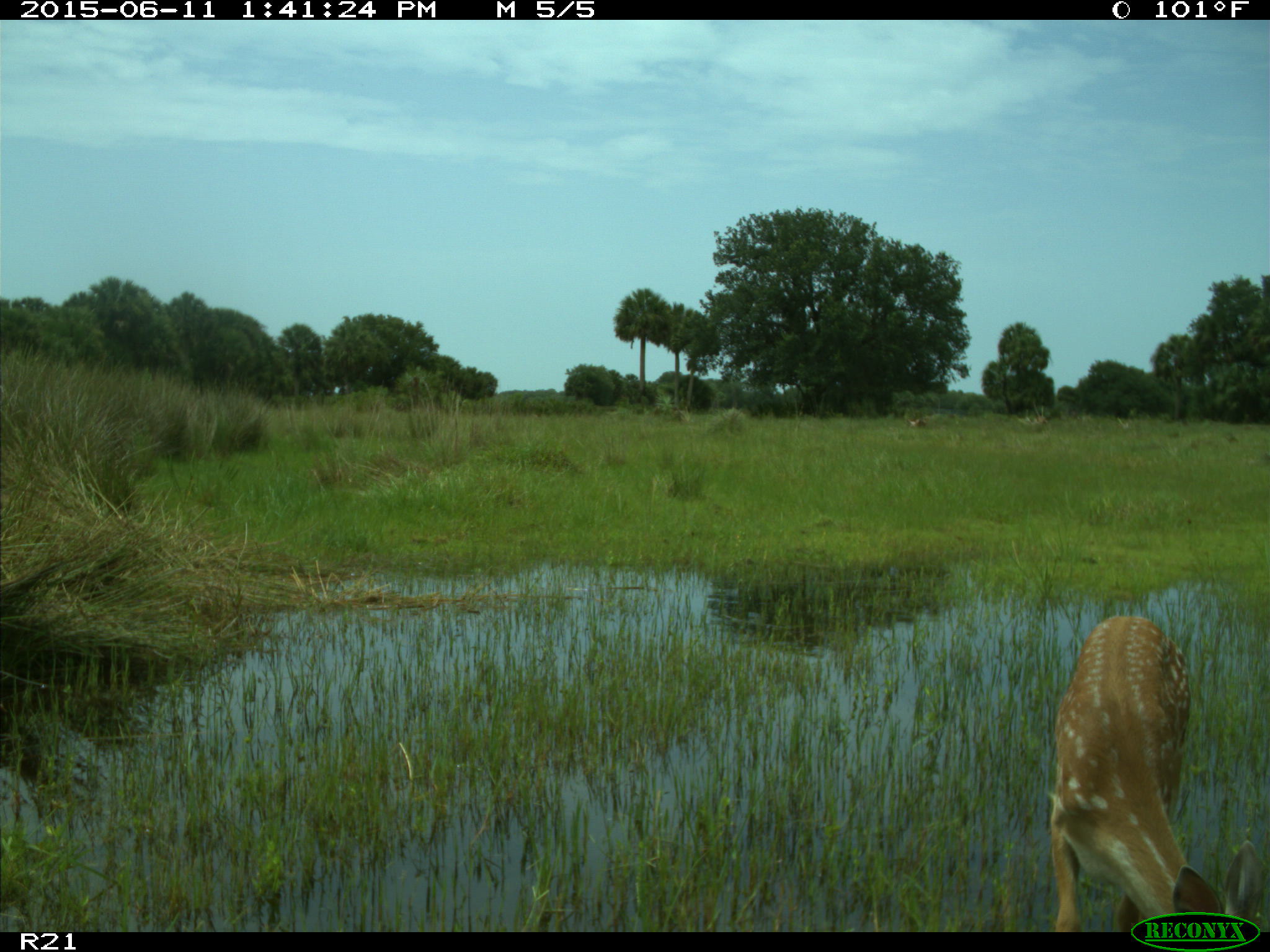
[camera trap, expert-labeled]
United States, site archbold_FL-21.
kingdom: Animalia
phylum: Chordata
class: Mammalia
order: Artiodactyla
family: Cervidae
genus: Odocoileus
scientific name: Odocoileus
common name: deer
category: unidentified deer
Unidentified deer (deer) (Odocoileus).